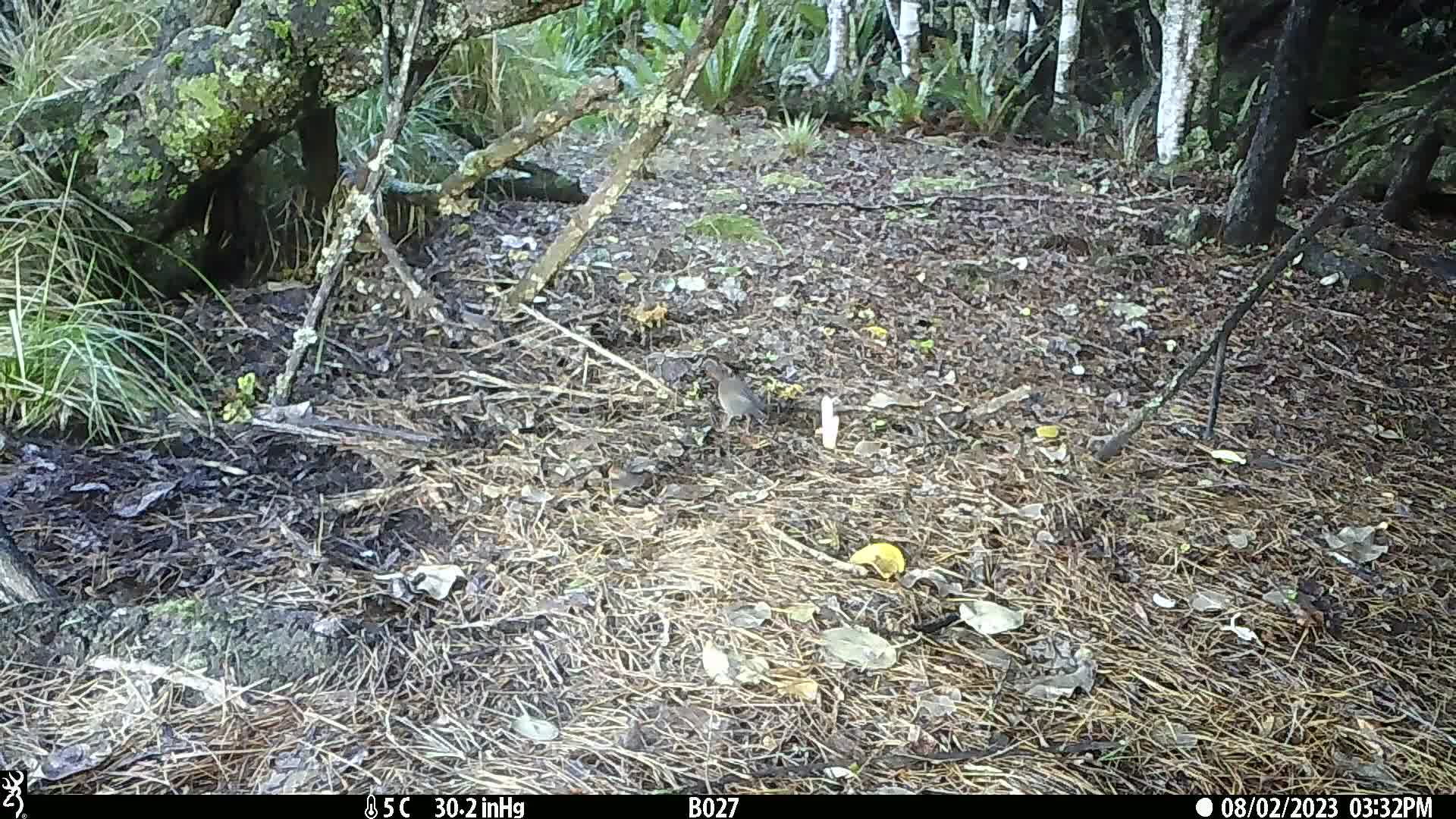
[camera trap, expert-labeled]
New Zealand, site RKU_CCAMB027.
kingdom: Animalia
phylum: Chordata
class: Aves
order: Passeriformes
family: Turdidae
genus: Turdus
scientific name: Turdus merula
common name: eurasian blackbird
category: blackbird